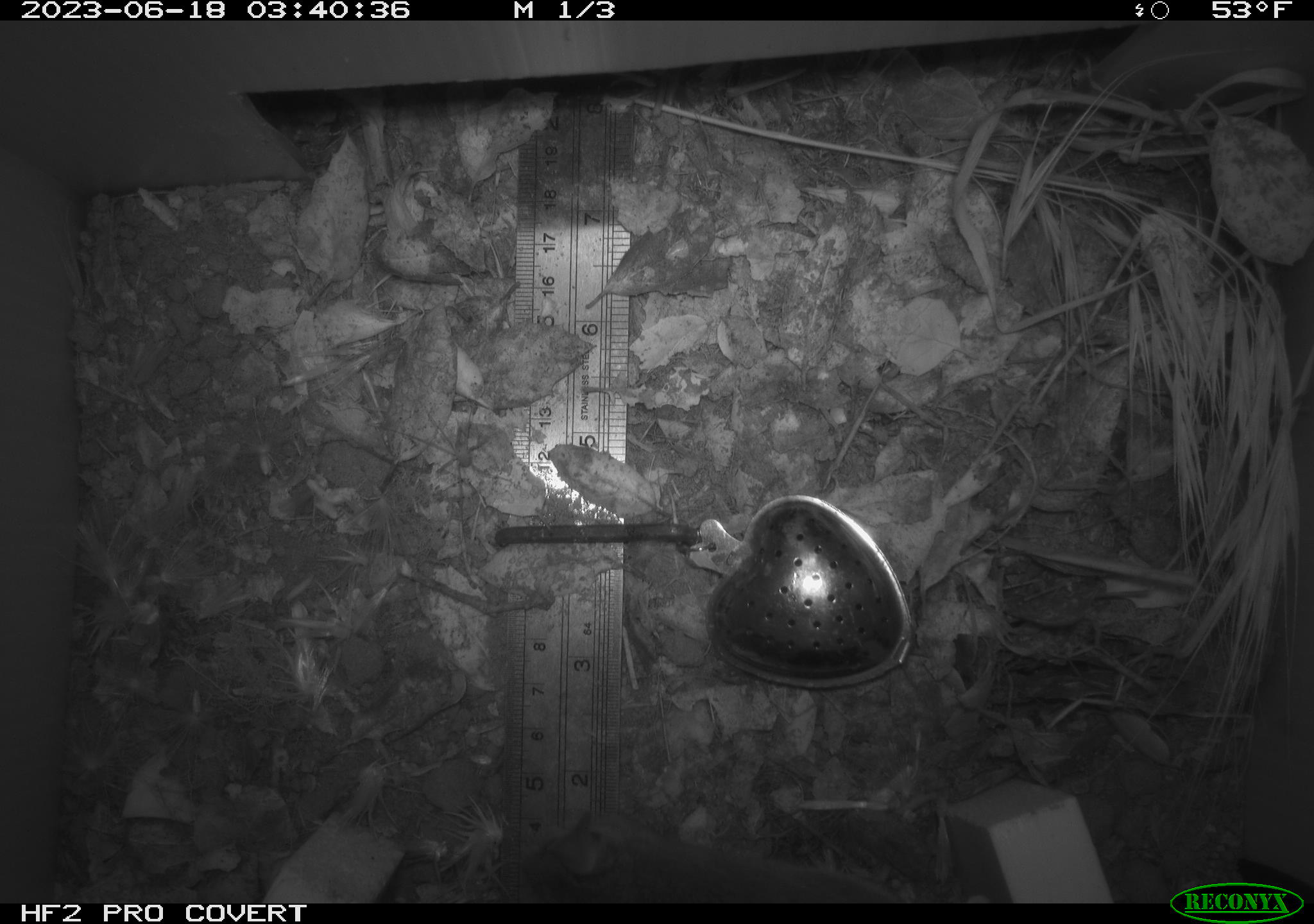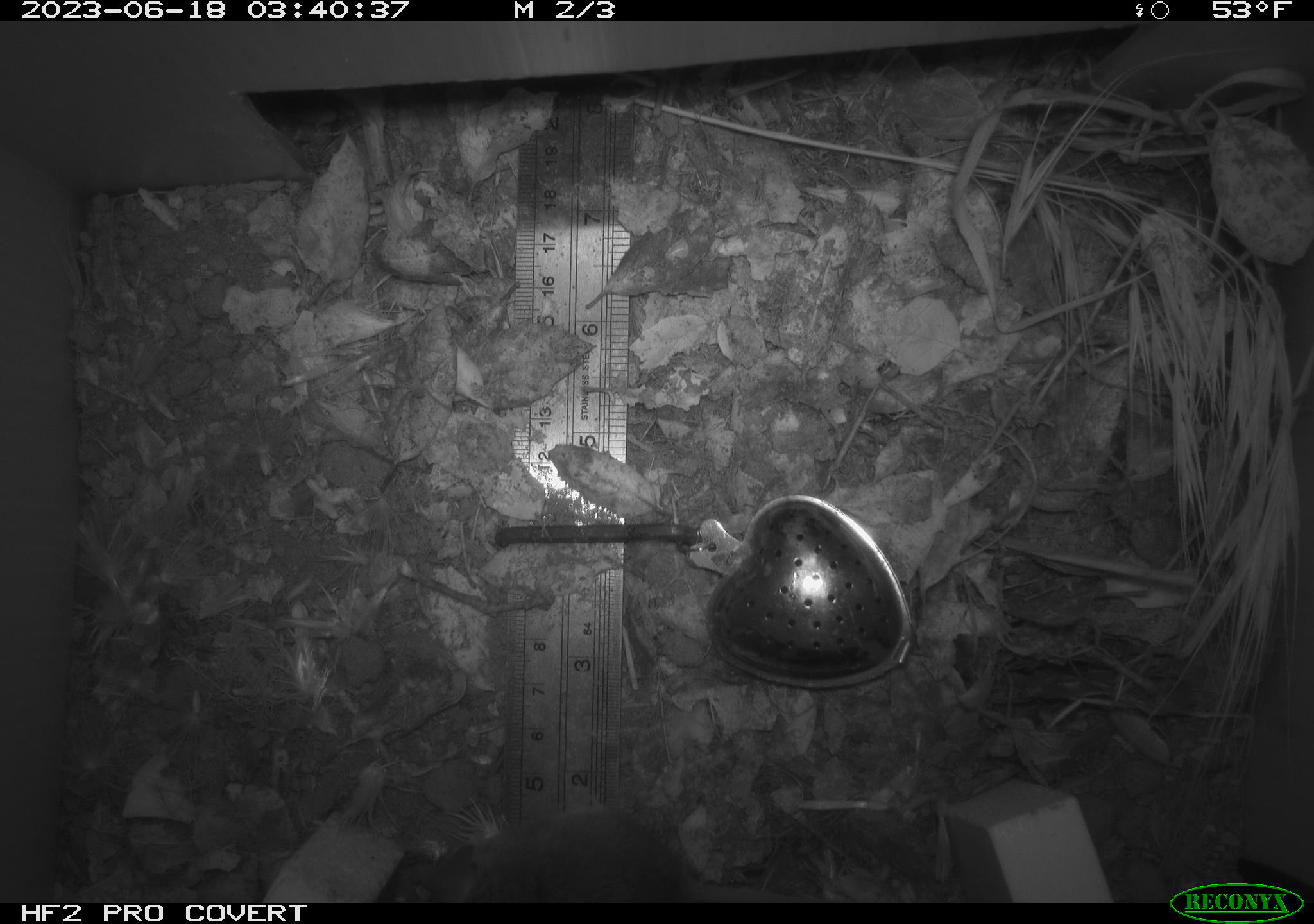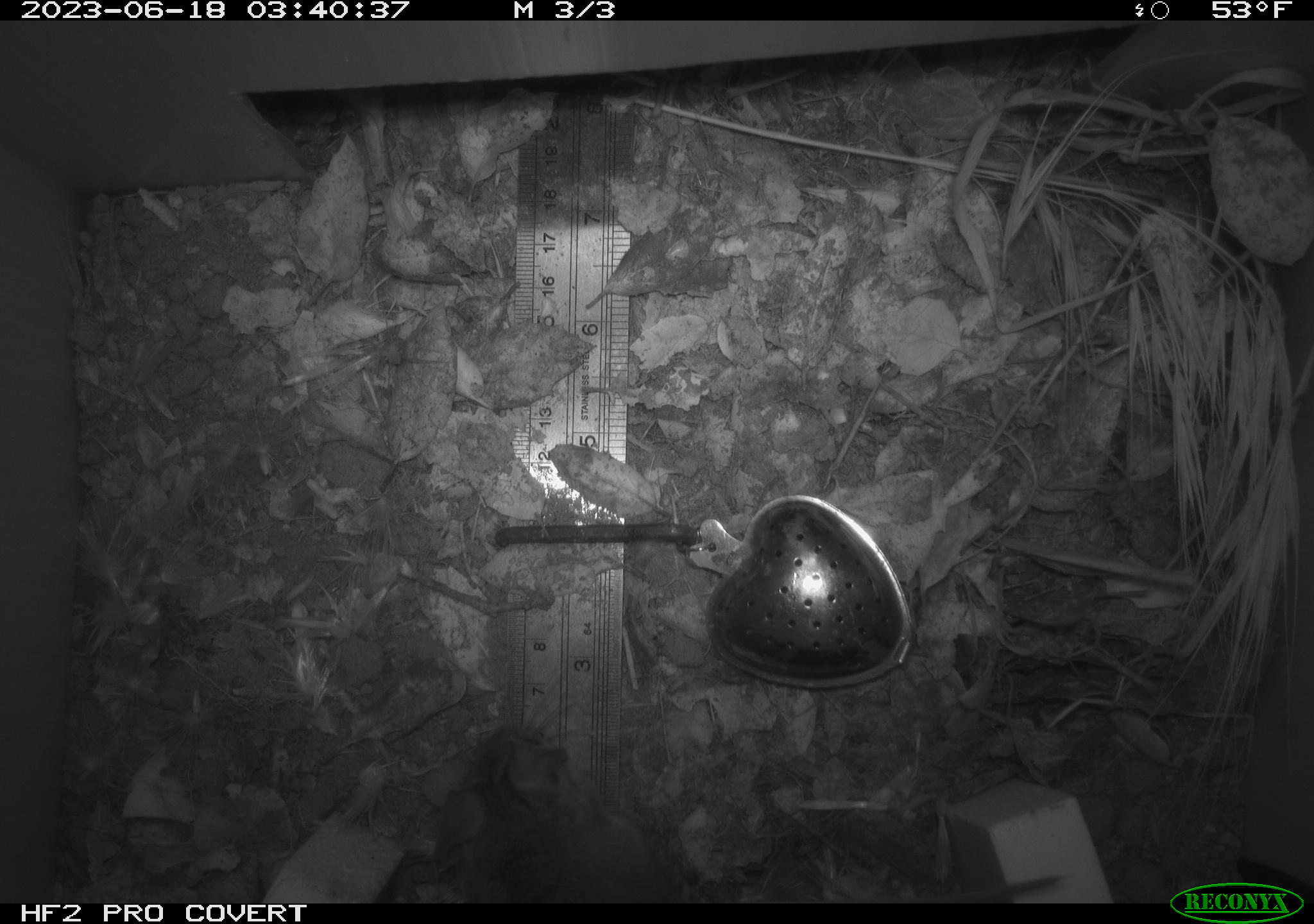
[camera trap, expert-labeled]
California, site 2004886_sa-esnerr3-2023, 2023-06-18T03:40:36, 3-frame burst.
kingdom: Animalia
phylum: Chordata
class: Mammalia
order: Rodentia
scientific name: Rodentia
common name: mouse species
Mouse species (Rodentia).